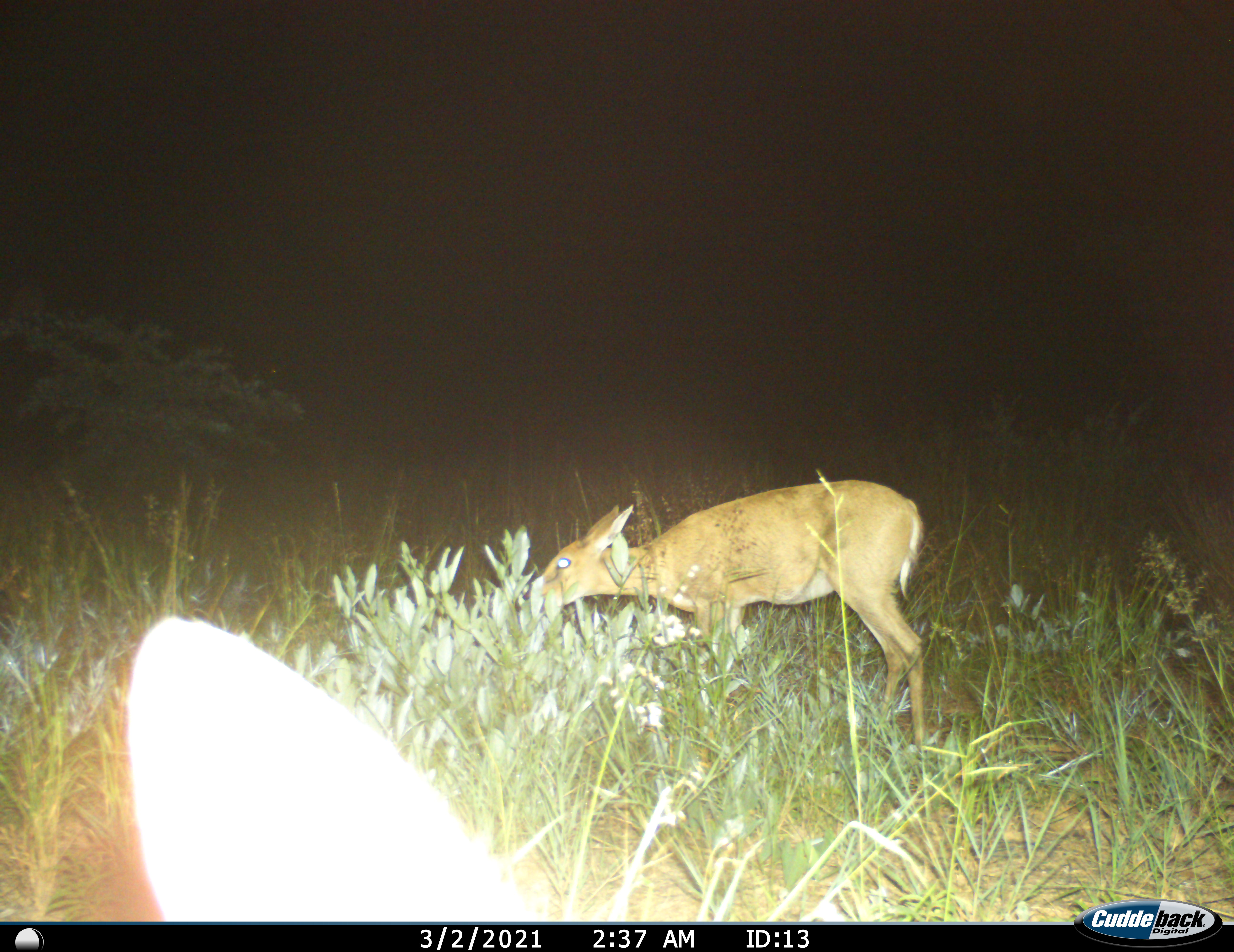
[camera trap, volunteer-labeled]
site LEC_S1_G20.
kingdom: Animalia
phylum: Chordata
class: Mammalia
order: Artiodactyla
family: Bovidae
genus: Sylvicapra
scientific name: Sylvicapra grimmia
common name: common duiker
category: duikercommongrey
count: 2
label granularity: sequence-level